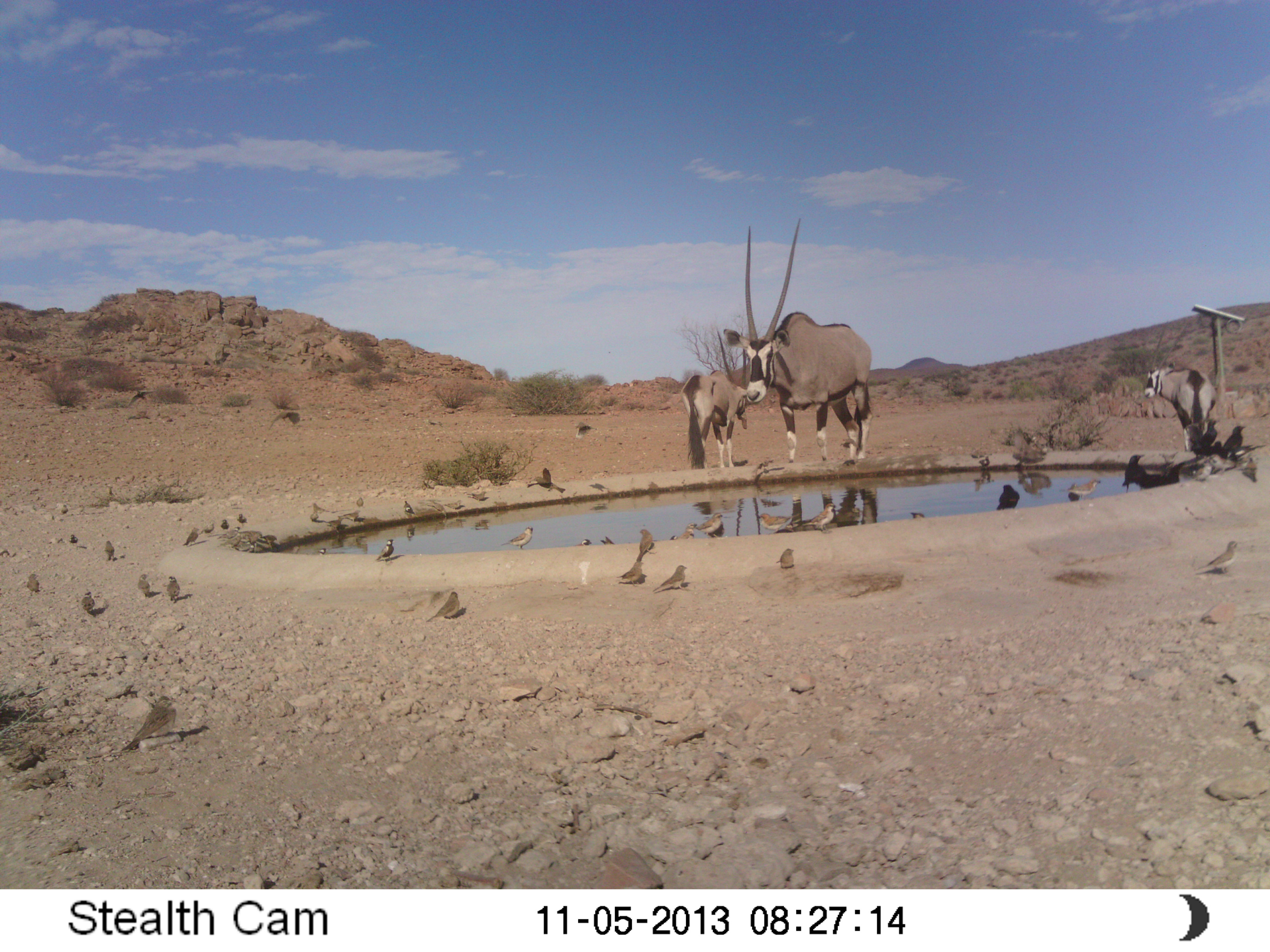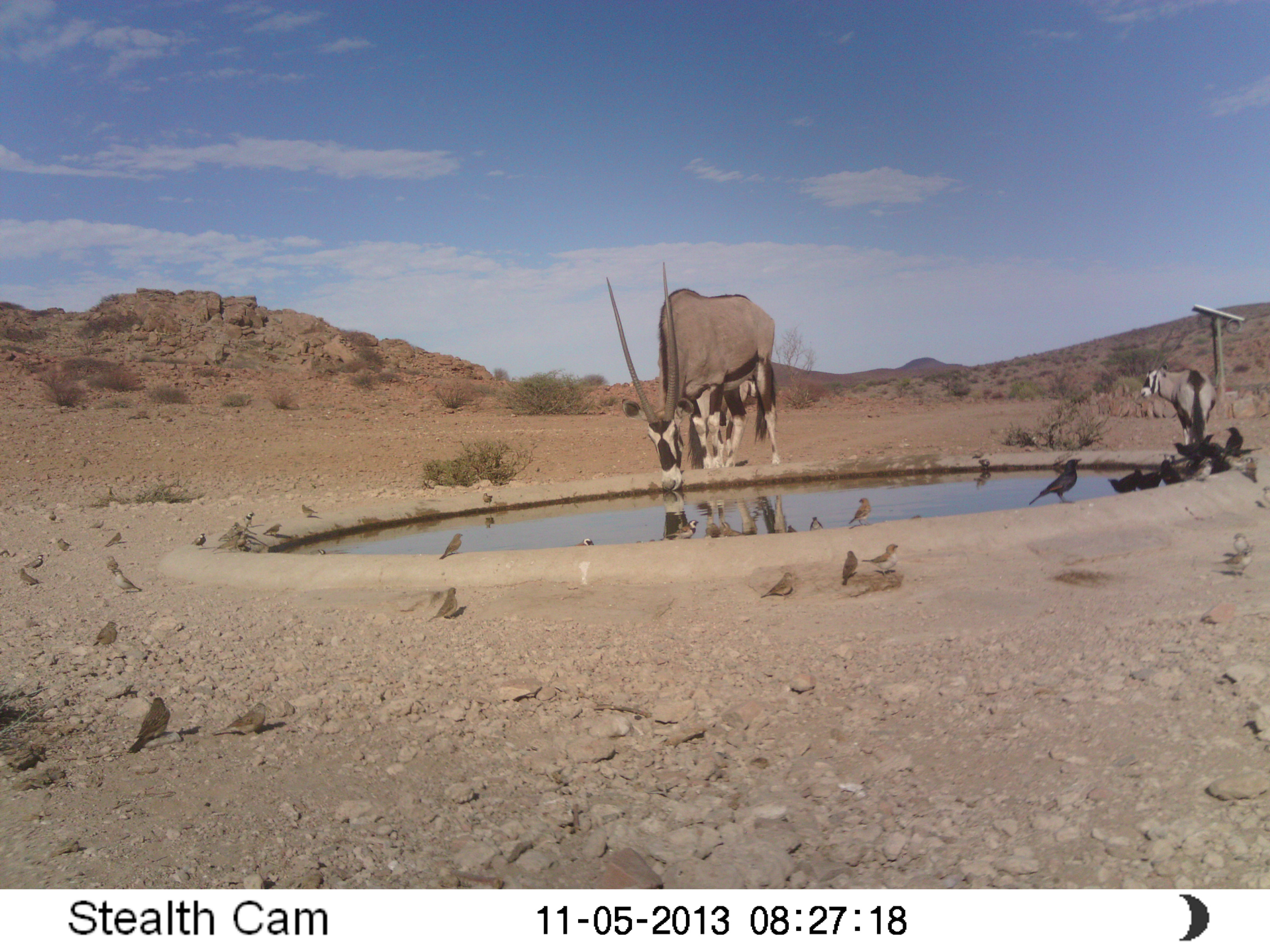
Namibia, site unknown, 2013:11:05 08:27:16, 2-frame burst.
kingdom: Animalia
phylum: Chordata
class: Mammalia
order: Artiodactyla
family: Bovidae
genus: Oryx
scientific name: Oryx gazella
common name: gemsbok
Oryx gazella (gemsbok).